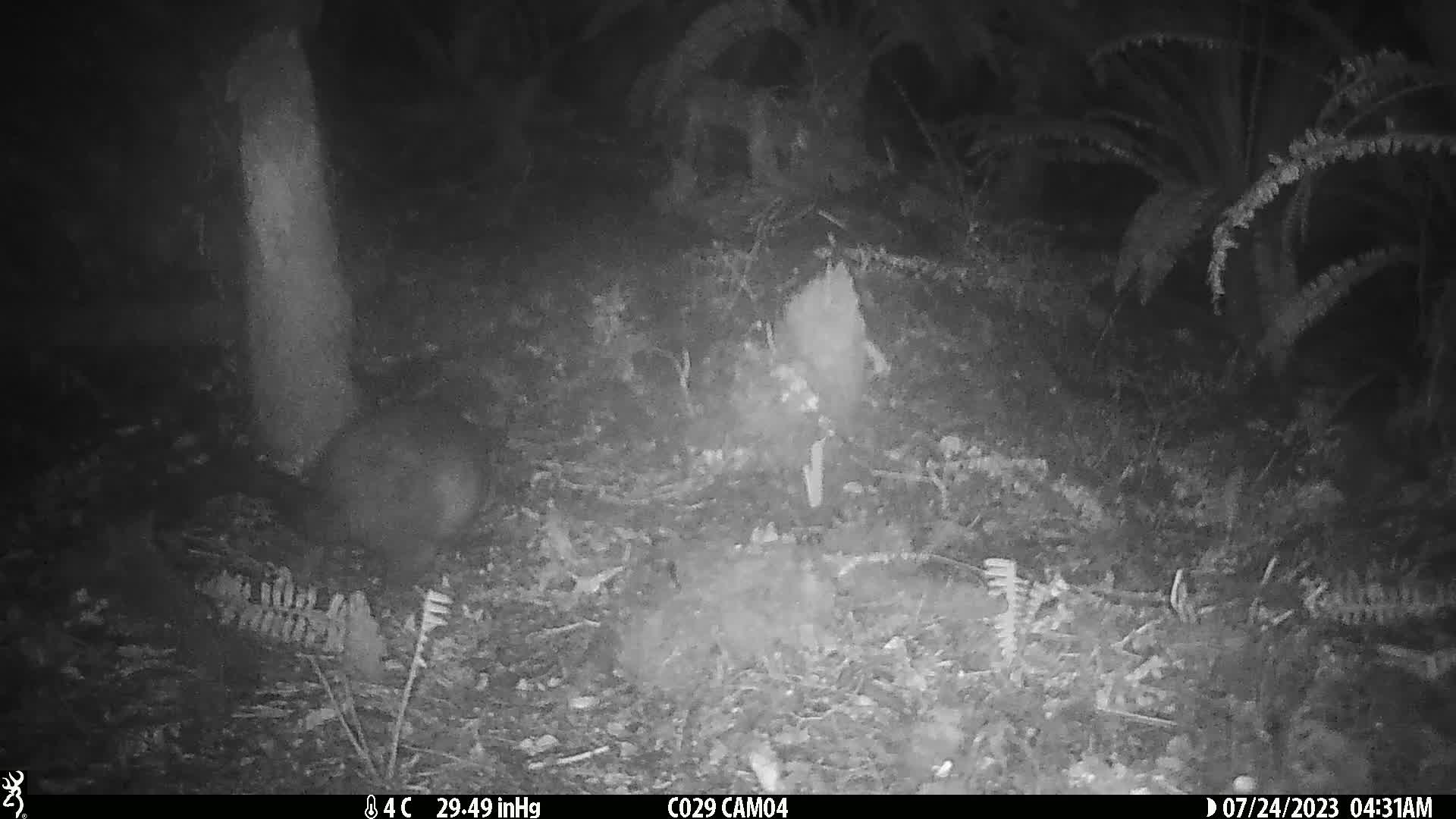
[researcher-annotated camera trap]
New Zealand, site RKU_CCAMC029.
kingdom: Animalia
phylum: Chordata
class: Mammalia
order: Diprotodontia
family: Phalangeridae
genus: Trichosurus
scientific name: Trichosurus vulpecula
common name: common brushtail possum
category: possum